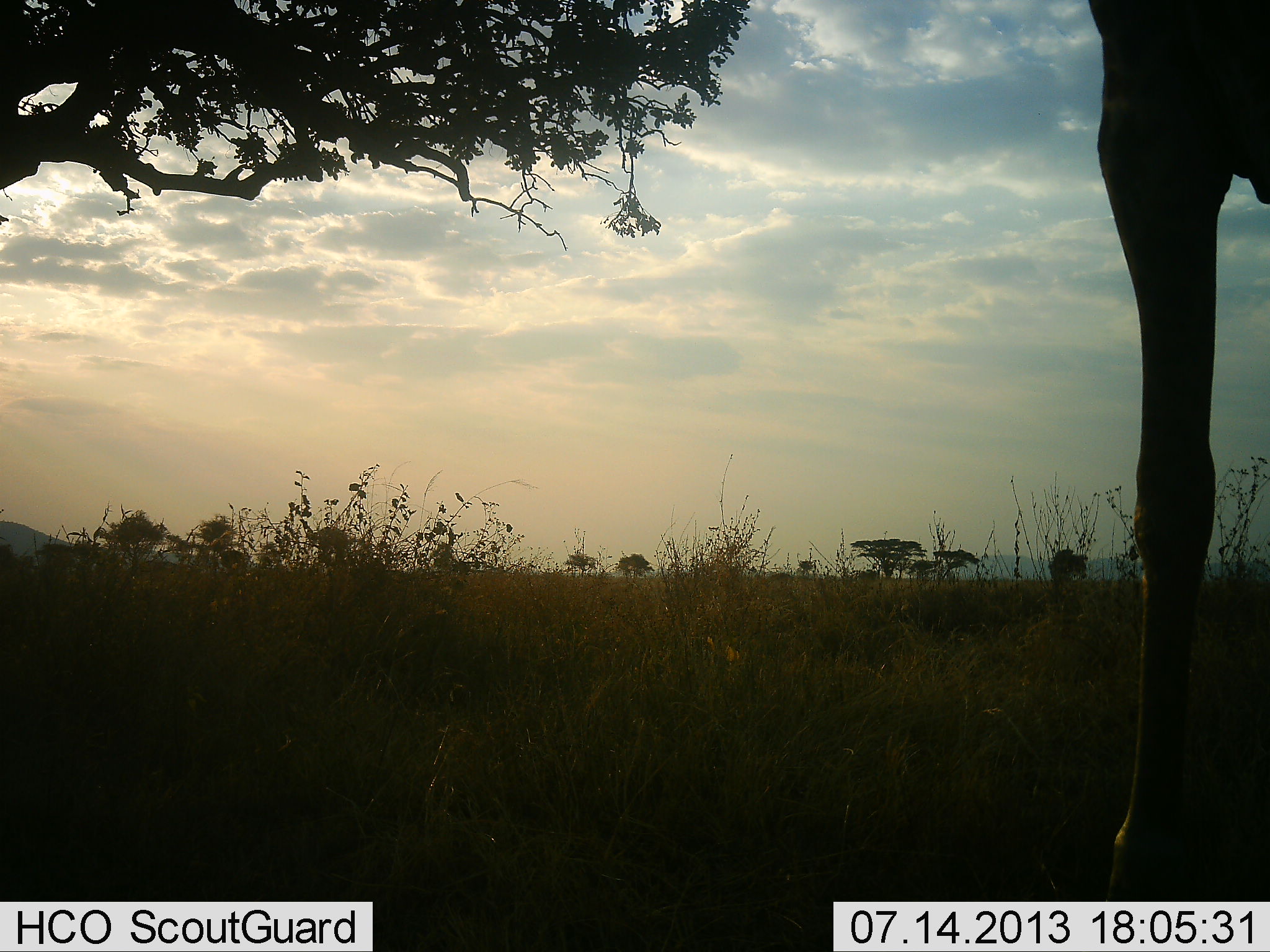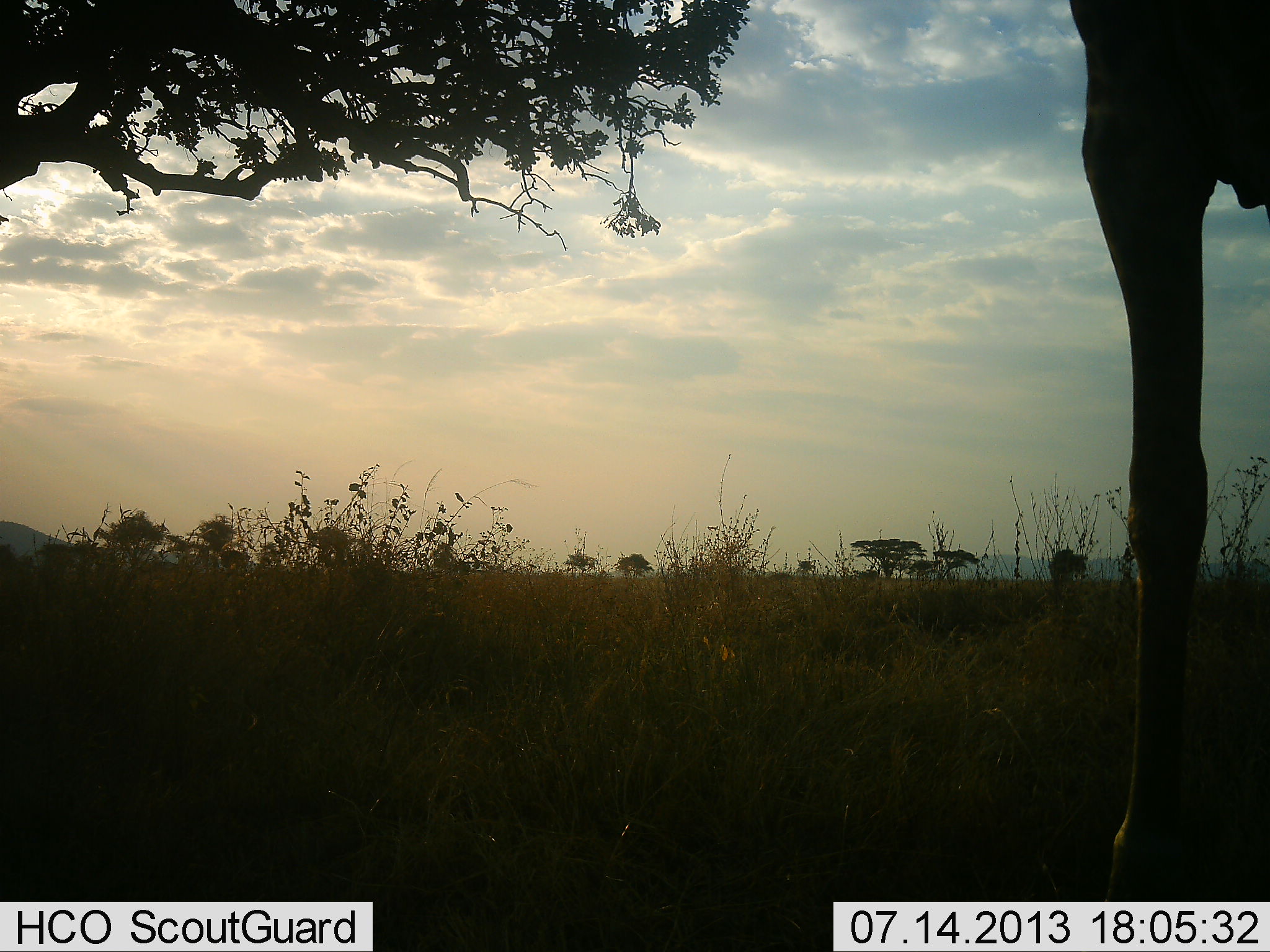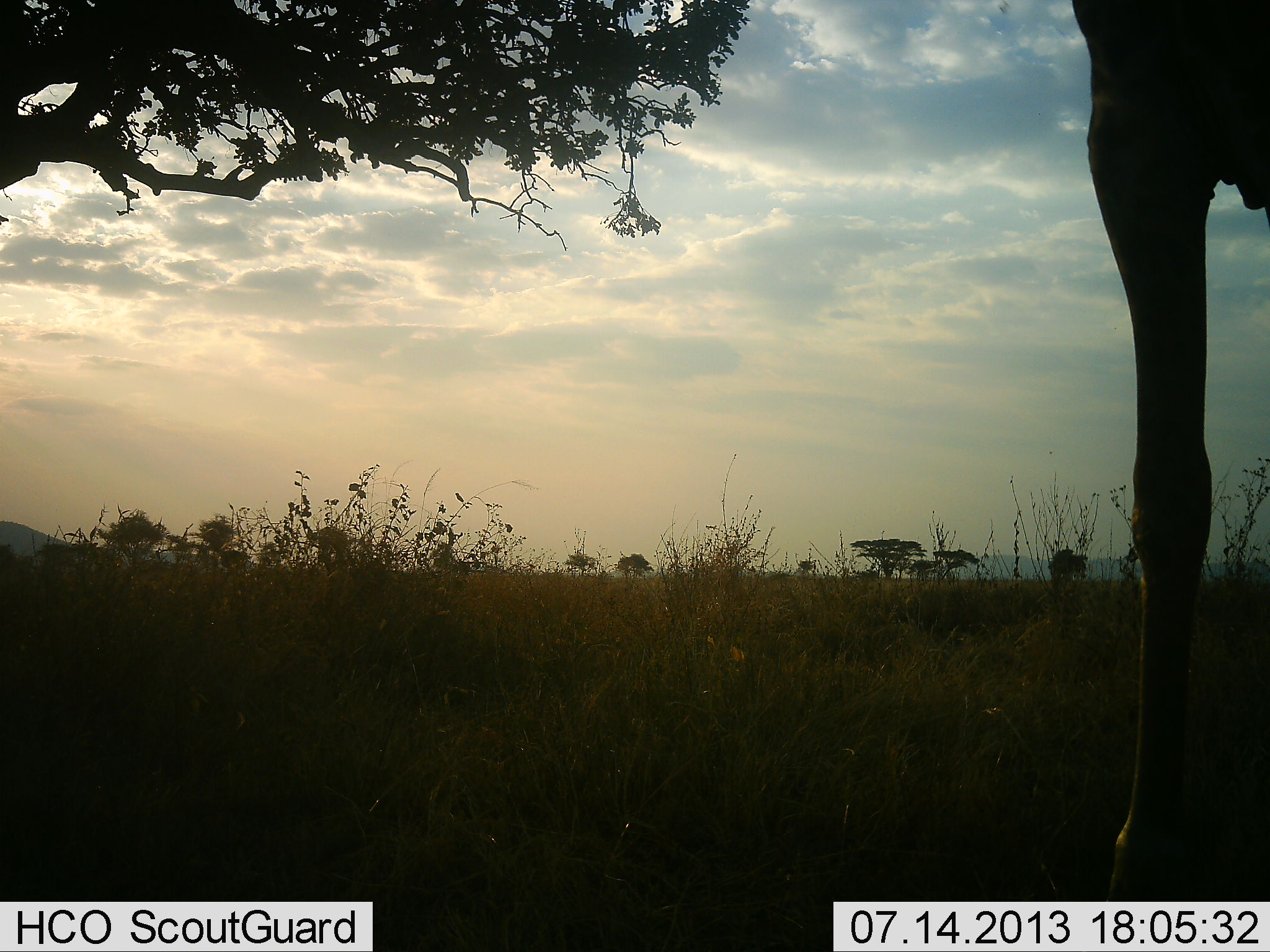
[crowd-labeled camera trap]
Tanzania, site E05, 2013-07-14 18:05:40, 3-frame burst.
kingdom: Animalia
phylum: Chordata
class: Mammalia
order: Artiodactyla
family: Giraffidae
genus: Giraffa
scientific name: Giraffa camelopardalis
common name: giraffe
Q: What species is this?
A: Giraffe (Giraffa camelopardalis).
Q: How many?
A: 1.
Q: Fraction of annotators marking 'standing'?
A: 80%.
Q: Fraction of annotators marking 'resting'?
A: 10%.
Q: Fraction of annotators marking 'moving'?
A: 0%.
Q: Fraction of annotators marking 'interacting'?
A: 0%.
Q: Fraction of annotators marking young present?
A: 0%.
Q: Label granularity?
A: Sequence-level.